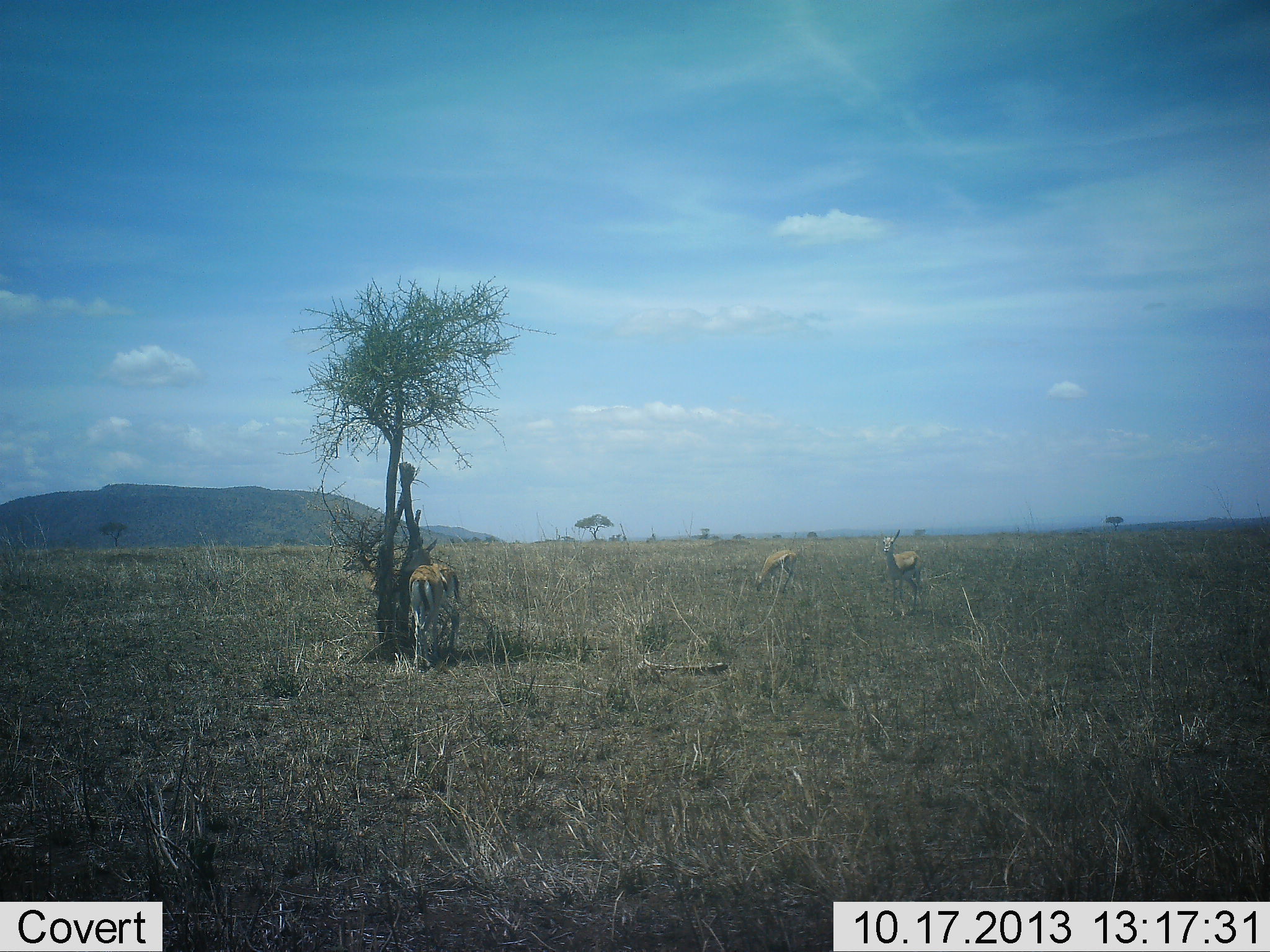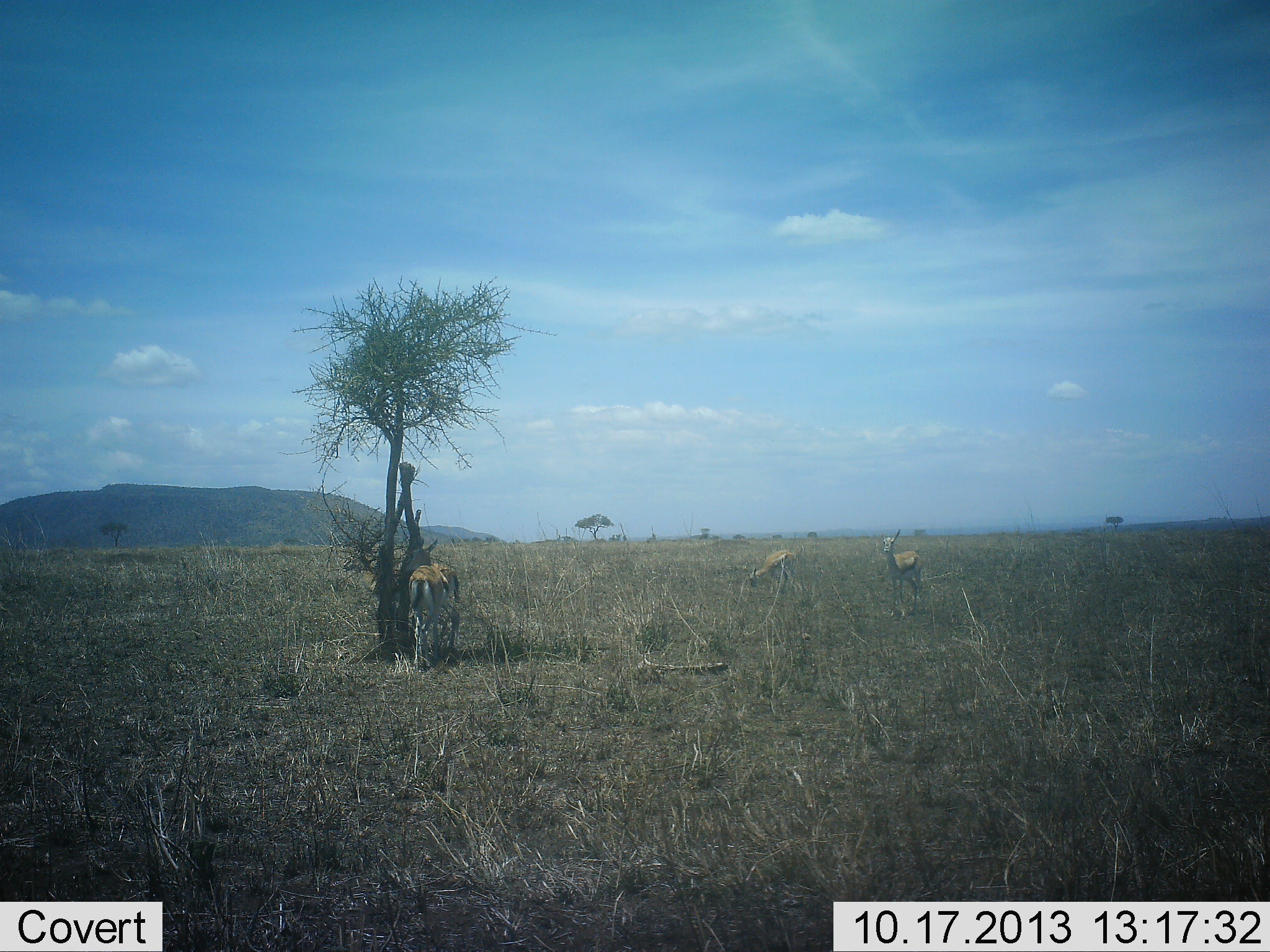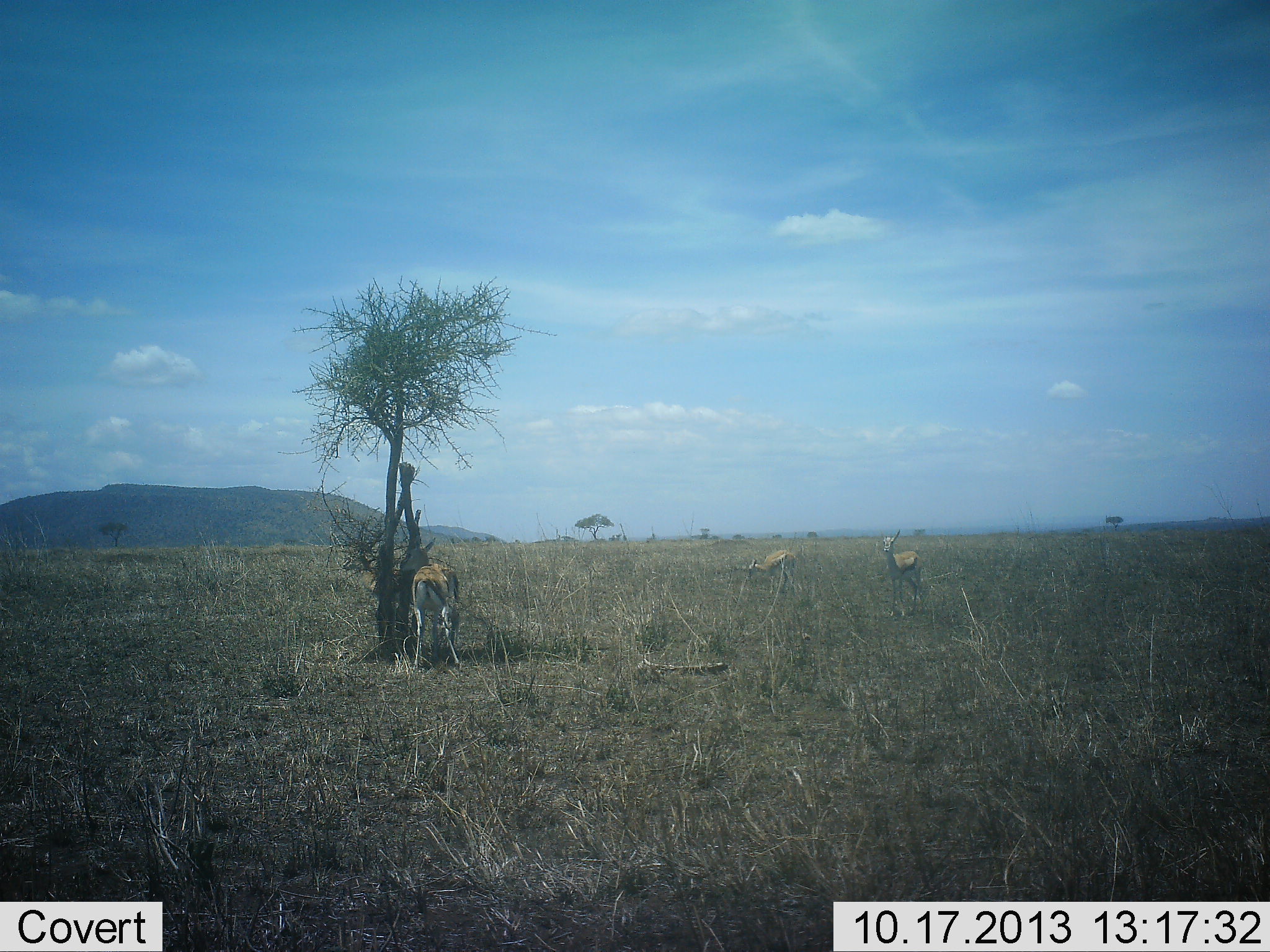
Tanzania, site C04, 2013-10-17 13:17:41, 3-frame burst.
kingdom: Animalia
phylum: Chordata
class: Mammalia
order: Artiodactyla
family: Bovidae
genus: Eudorcas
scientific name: Eudorcas thomsonii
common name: thomson's gazelle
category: gazellethomsons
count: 3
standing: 80%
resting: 10%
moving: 0%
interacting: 20%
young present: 10%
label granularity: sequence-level